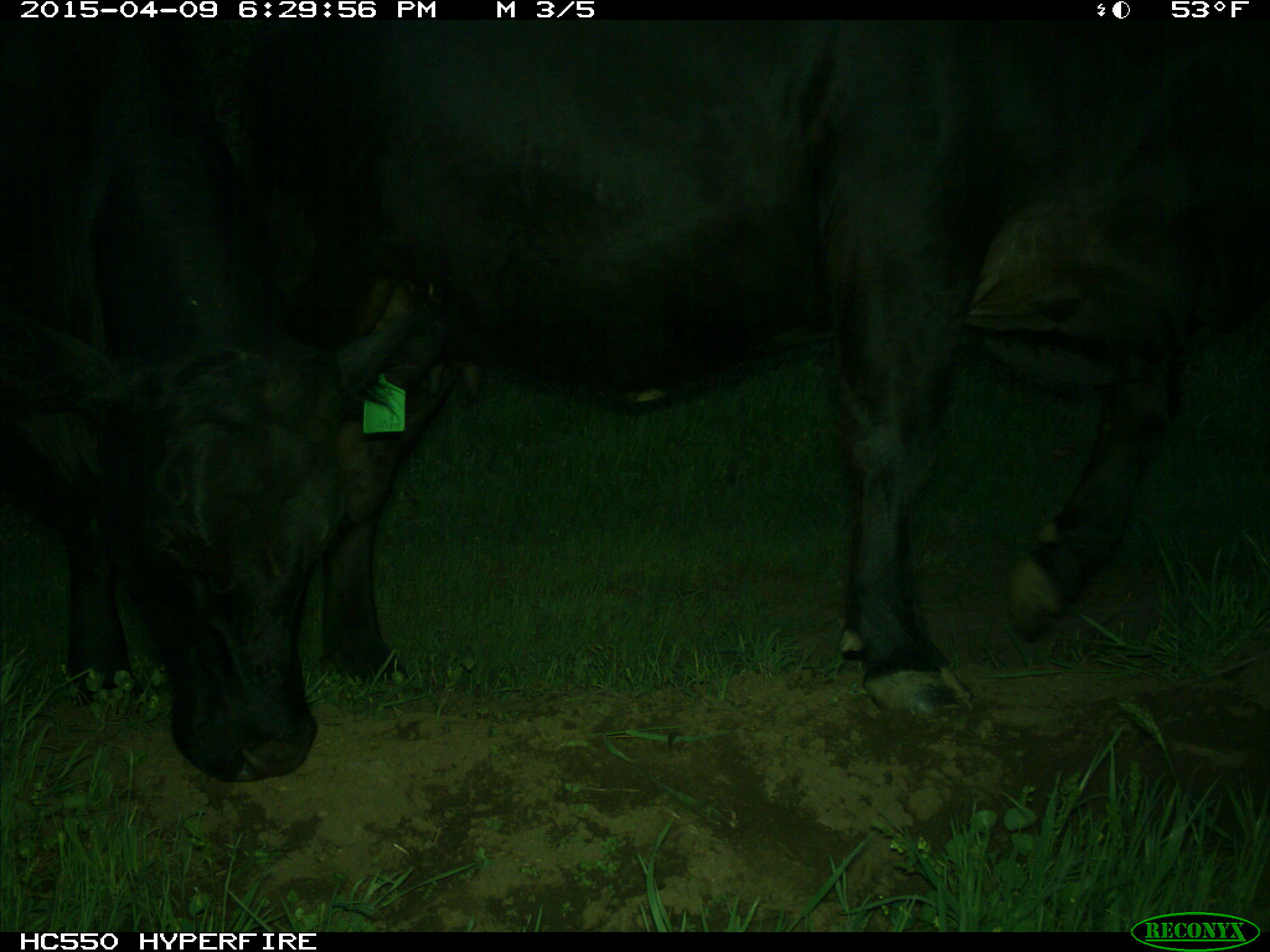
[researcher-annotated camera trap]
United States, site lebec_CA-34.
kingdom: Animalia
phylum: Chordata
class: Mammalia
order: Artiodactyla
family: Bovidae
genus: Bos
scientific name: Bos taurus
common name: domestic cow